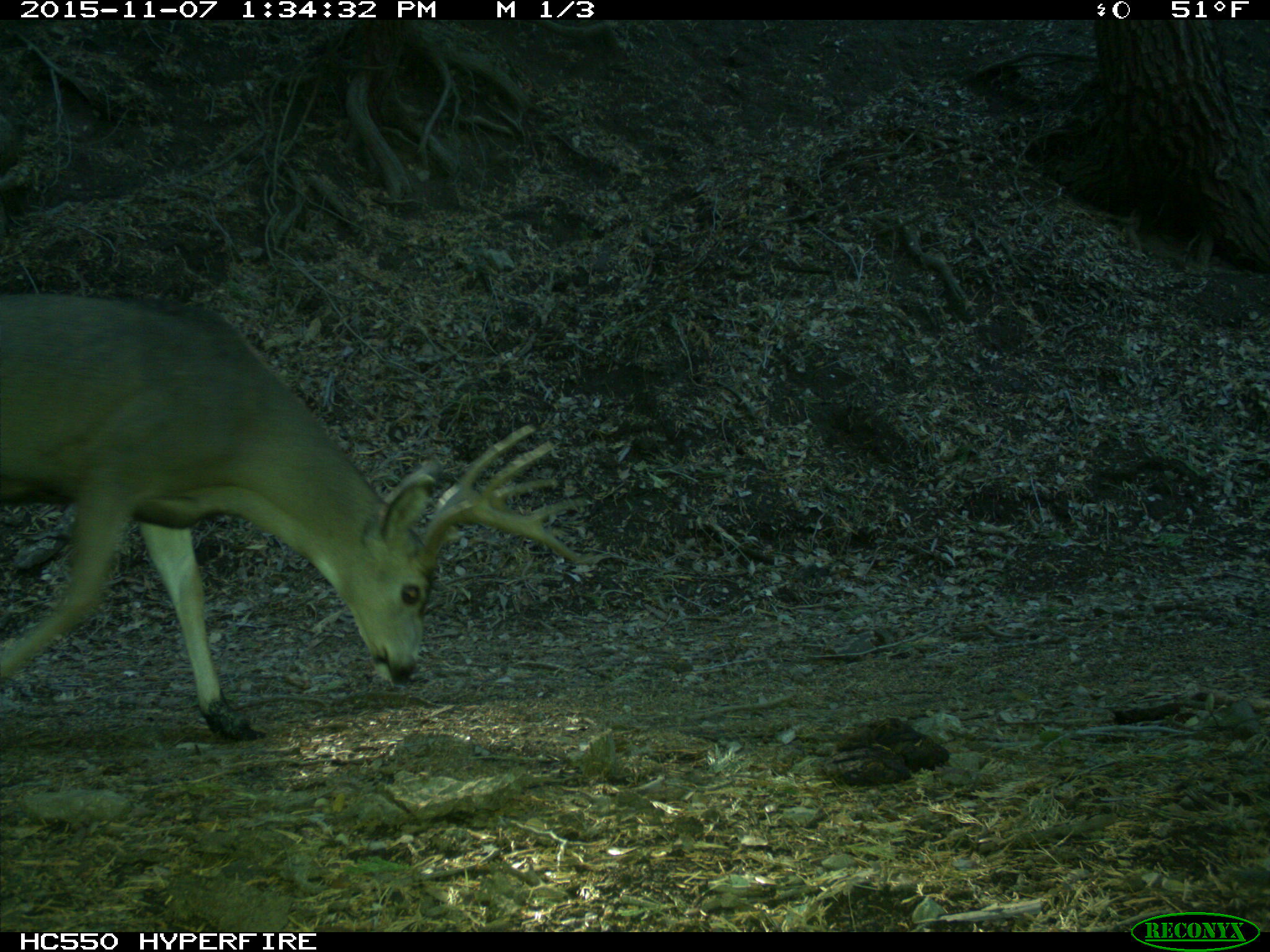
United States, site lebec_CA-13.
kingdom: Animalia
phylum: Chordata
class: Mammalia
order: Artiodactyla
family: Cervidae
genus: Odocoileus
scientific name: Odocoileus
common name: deer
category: unidentified deer